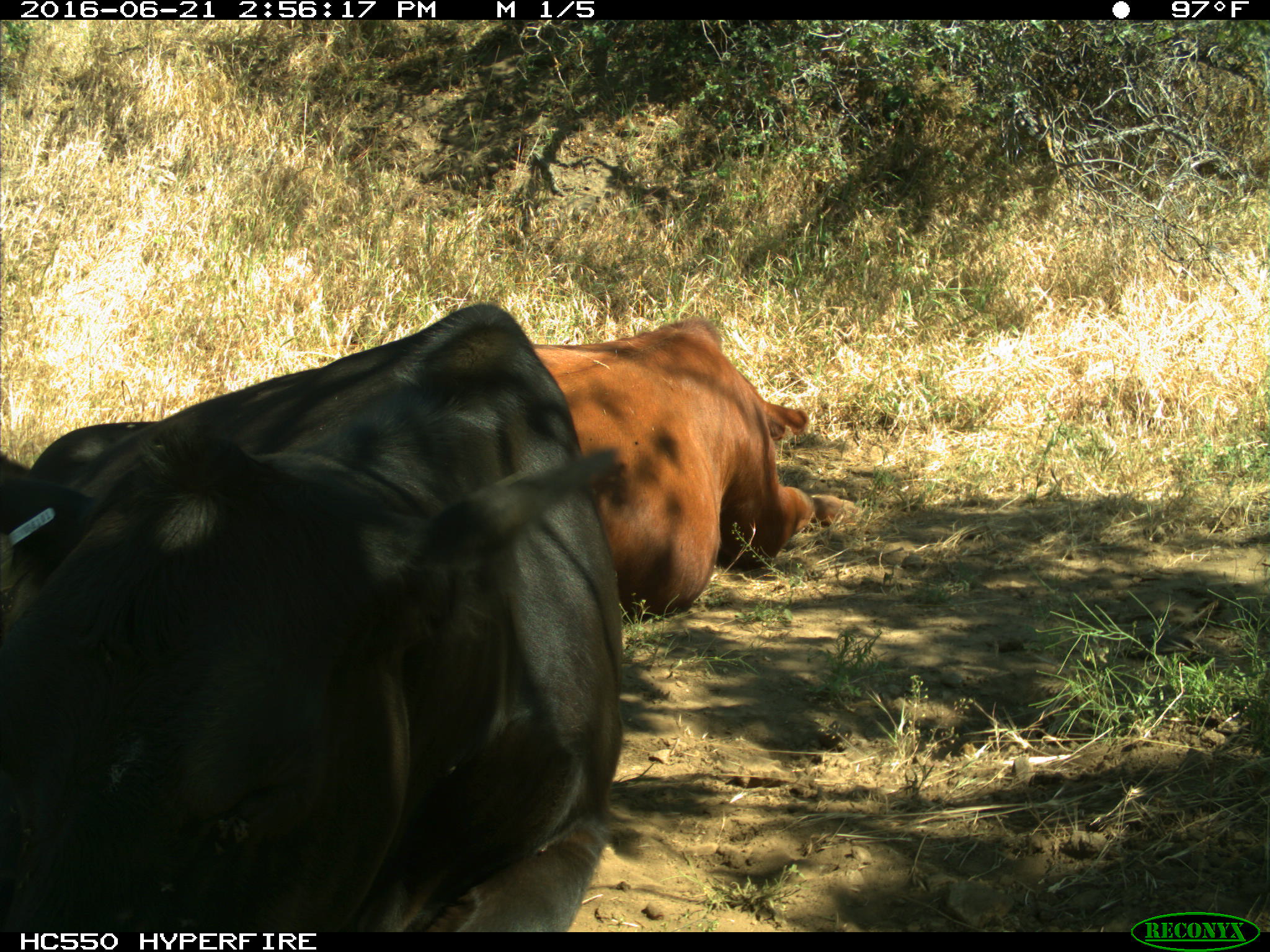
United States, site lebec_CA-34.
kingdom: Animalia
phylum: Chordata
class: Mammalia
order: Artiodactyla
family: Bovidae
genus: Bos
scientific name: Bos taurus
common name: domestic cow